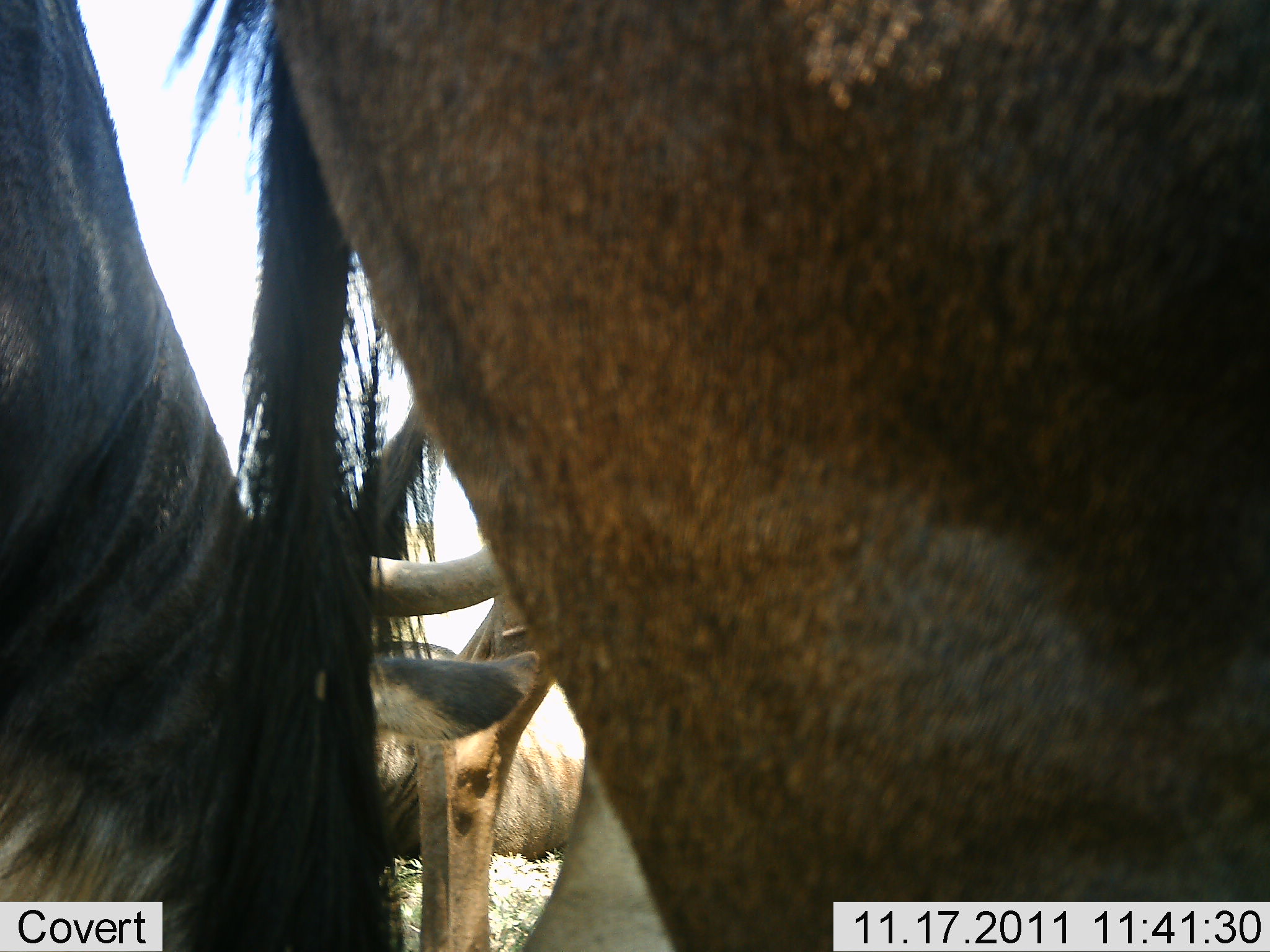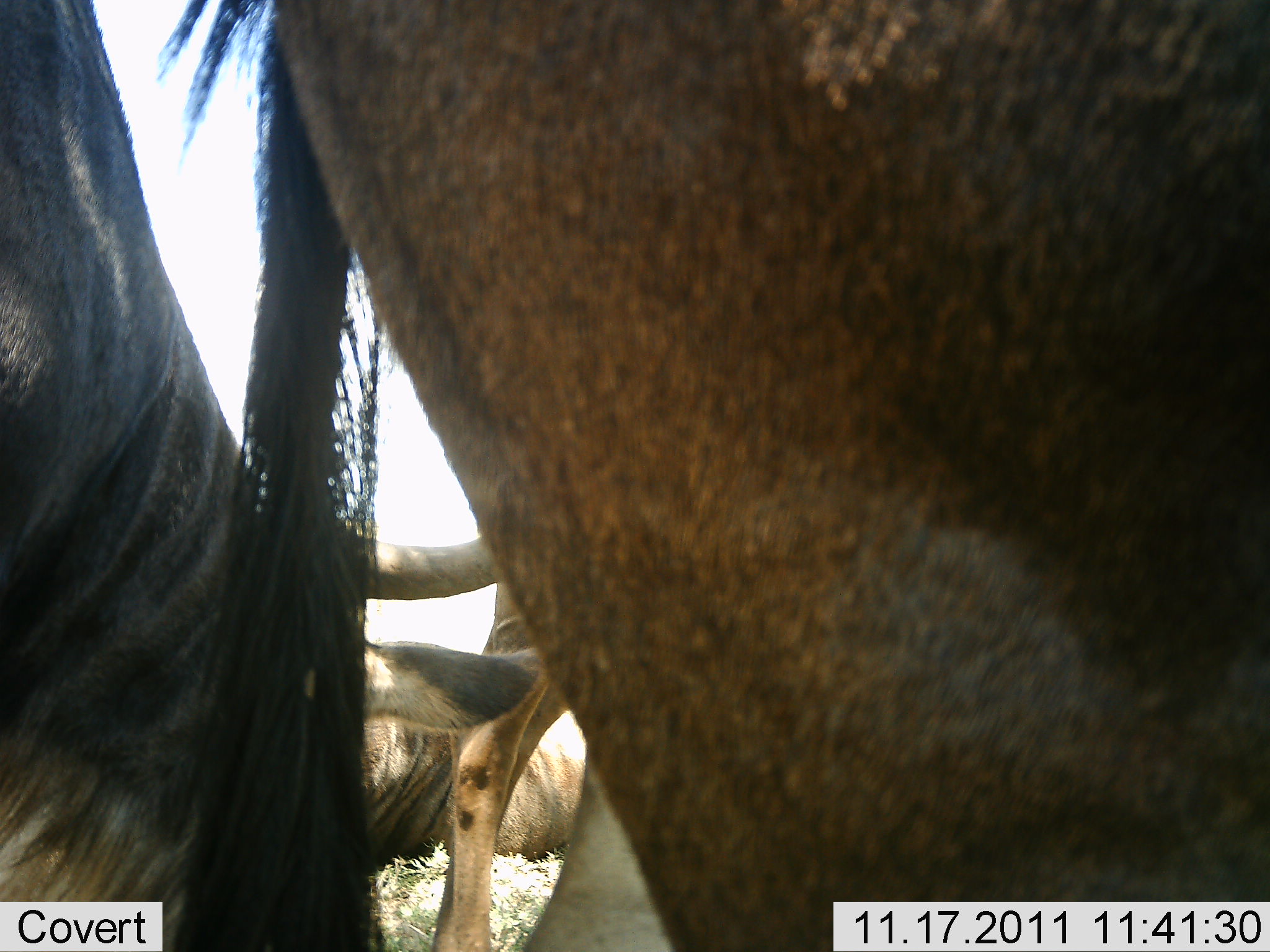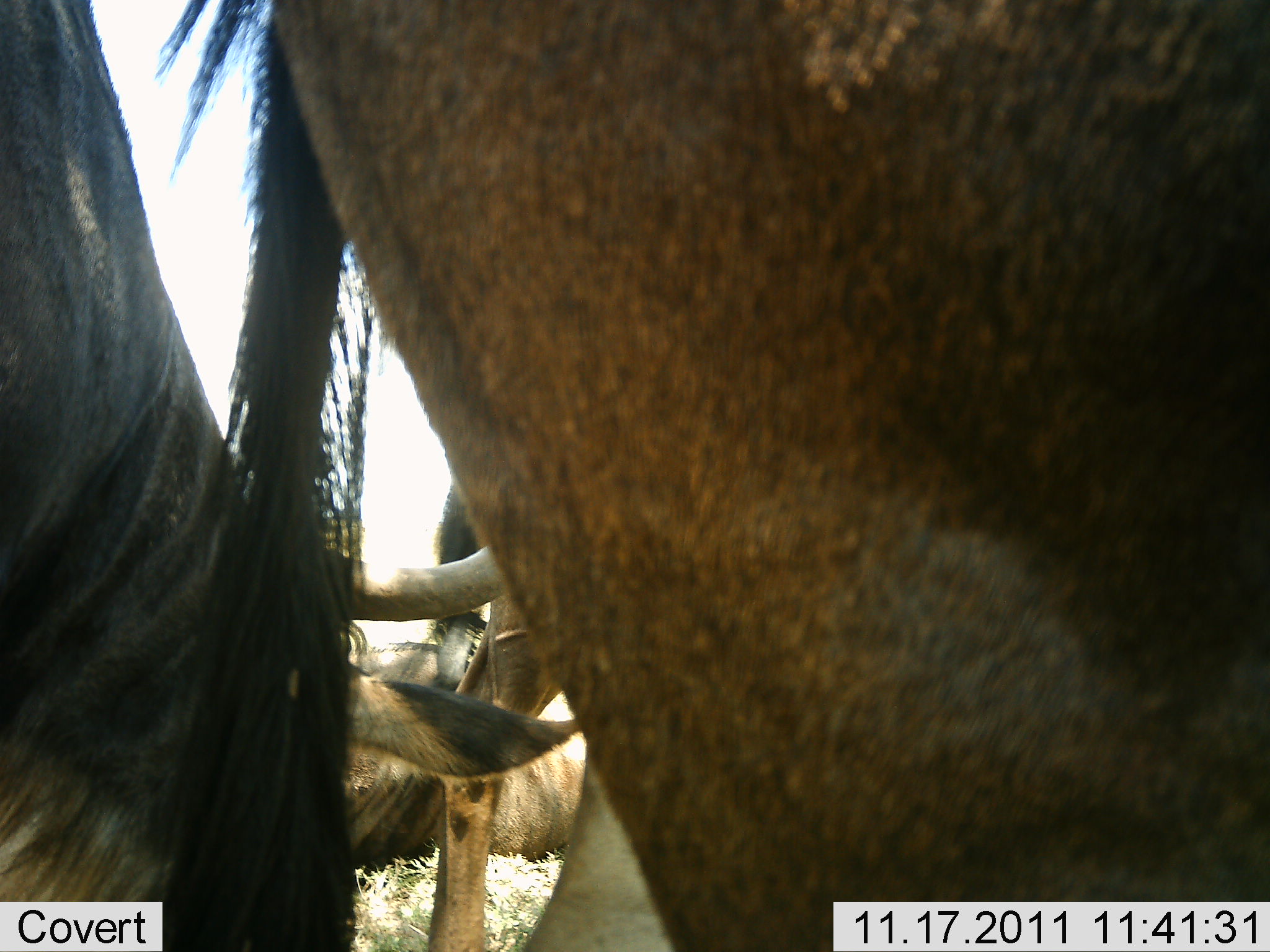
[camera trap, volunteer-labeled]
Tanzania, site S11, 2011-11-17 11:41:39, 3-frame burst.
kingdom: Animalia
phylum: Chordata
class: Mammalia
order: Artiodactyla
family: Bovidae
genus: Connochaetes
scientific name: Connochaetes taurinus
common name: blue wildebeest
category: wildebeest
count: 4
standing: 82%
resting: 36%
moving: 18%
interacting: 0%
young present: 0%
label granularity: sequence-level